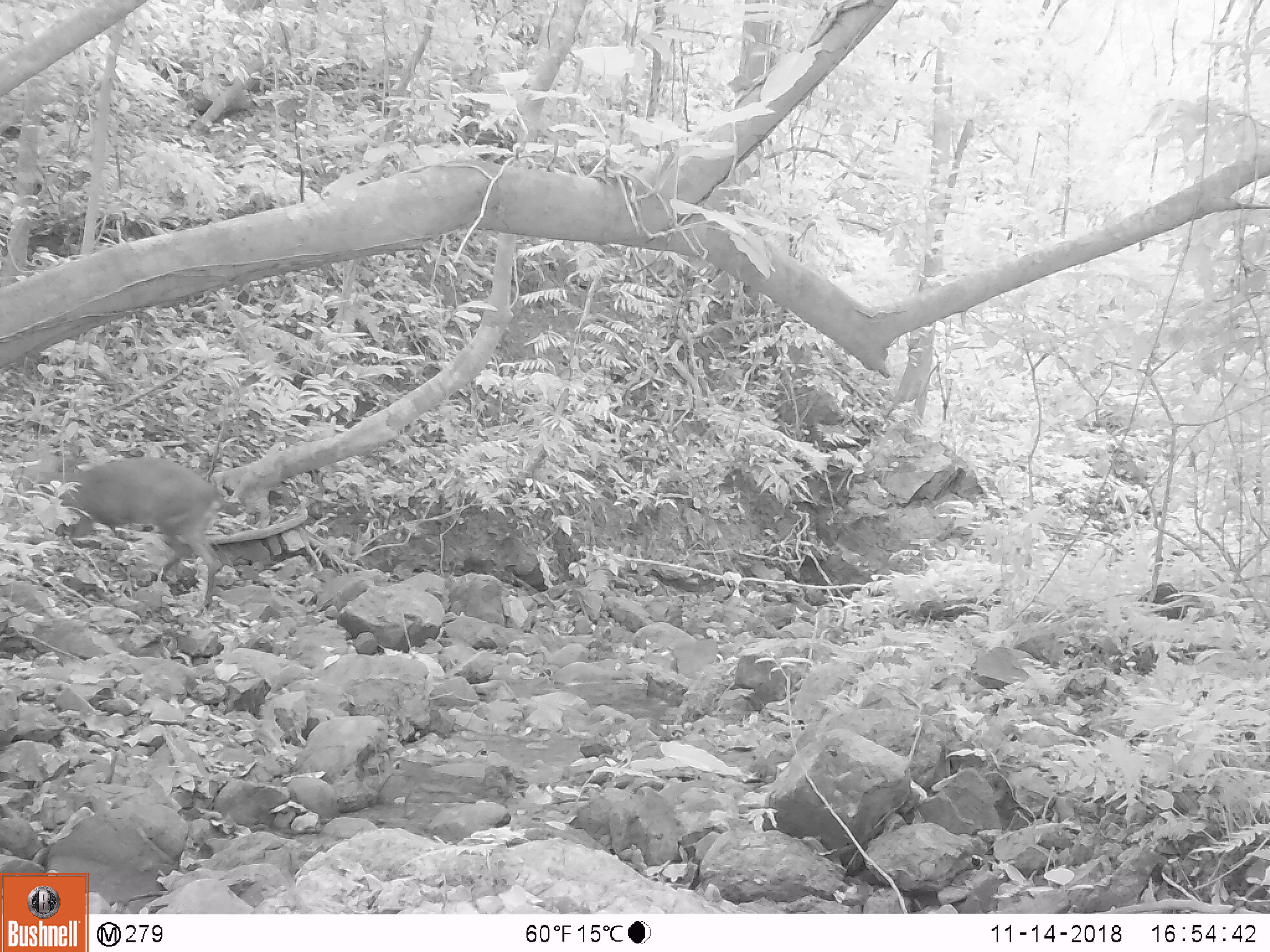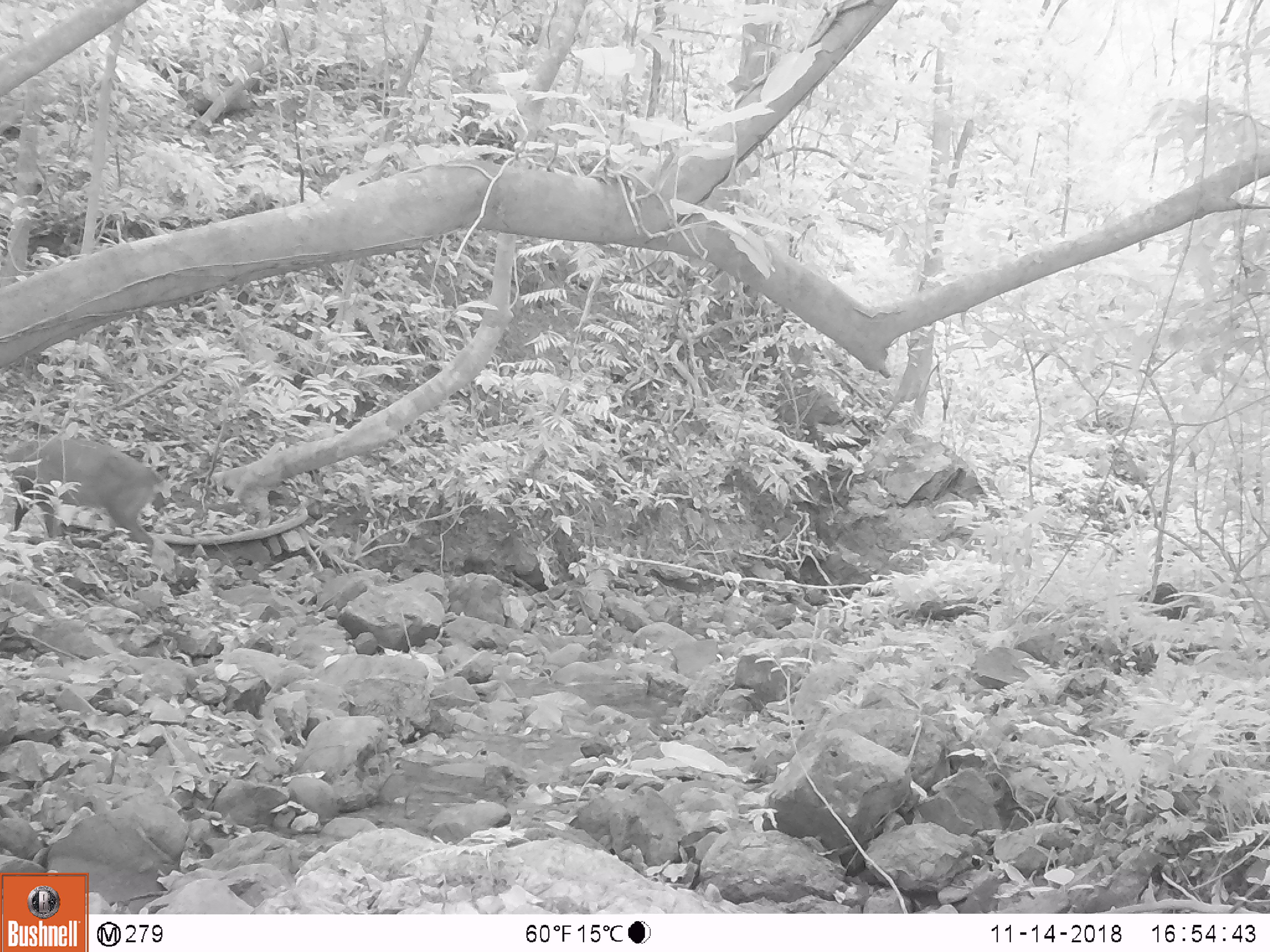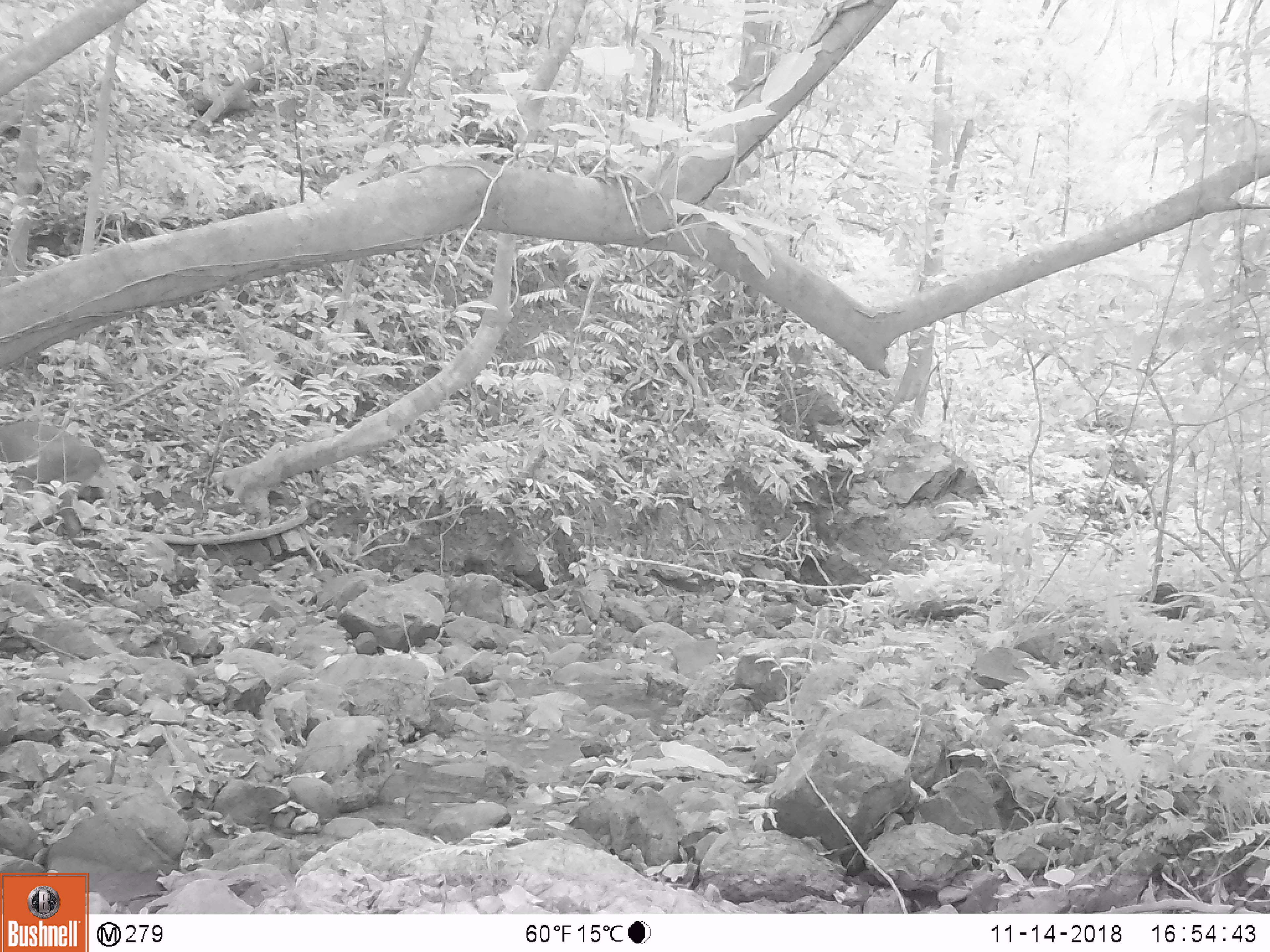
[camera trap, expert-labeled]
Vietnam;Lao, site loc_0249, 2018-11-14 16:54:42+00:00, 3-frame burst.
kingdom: Animalia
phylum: Chordata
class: Mammalia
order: Artiodactyla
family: Cervidae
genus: Muntiacus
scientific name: Muntiacus vuquangensis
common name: large-antlered muntjac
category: large antlered muntjac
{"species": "large antlered muntjac (large-antlered muntjac) (Muntiacus vuquangensis)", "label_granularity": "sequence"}